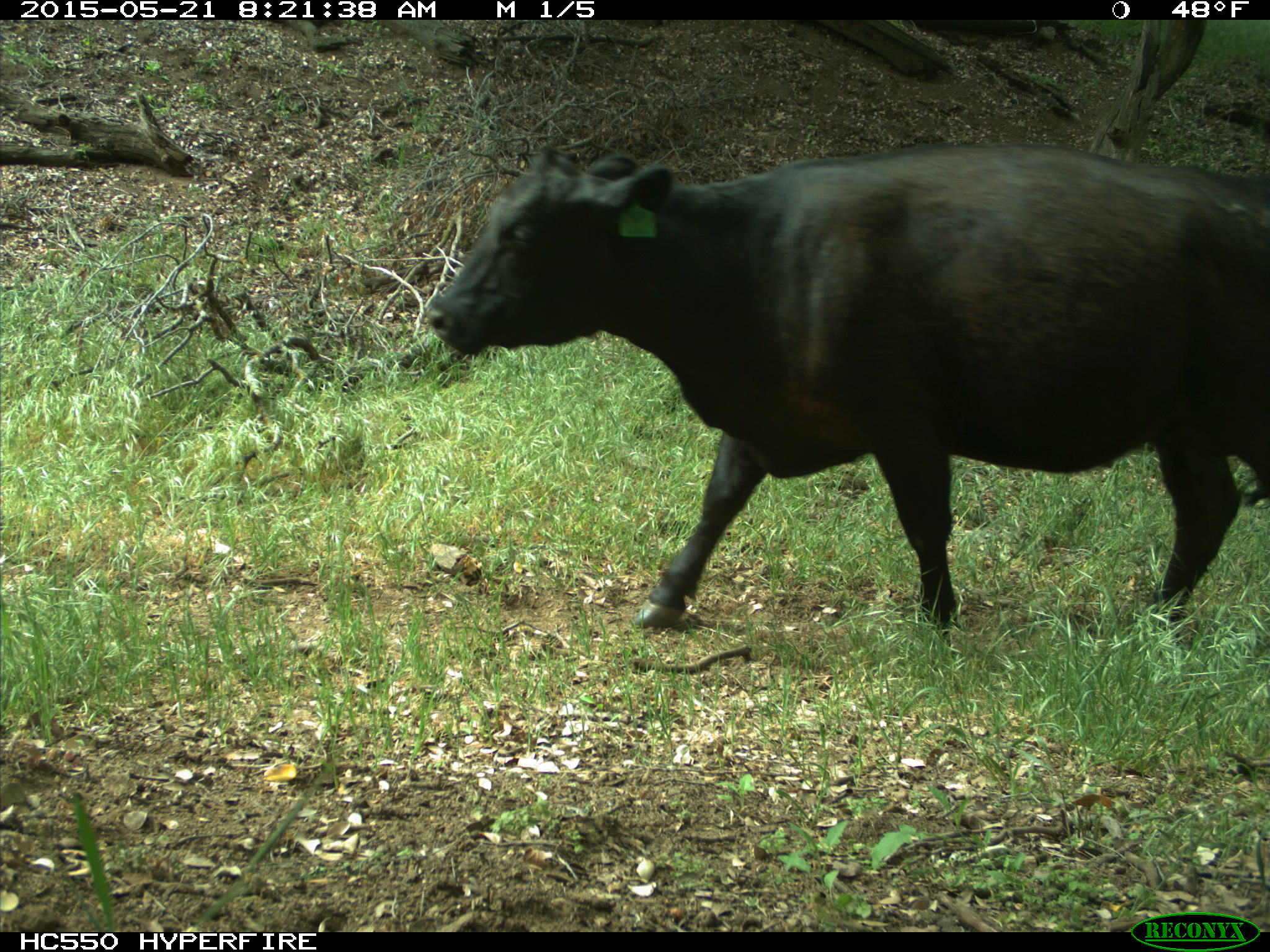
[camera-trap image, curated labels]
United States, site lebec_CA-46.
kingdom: Animalia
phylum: Chordata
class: Mammalia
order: Artiodactyla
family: Bovidae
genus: Bos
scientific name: Bos taurus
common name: domestic cow